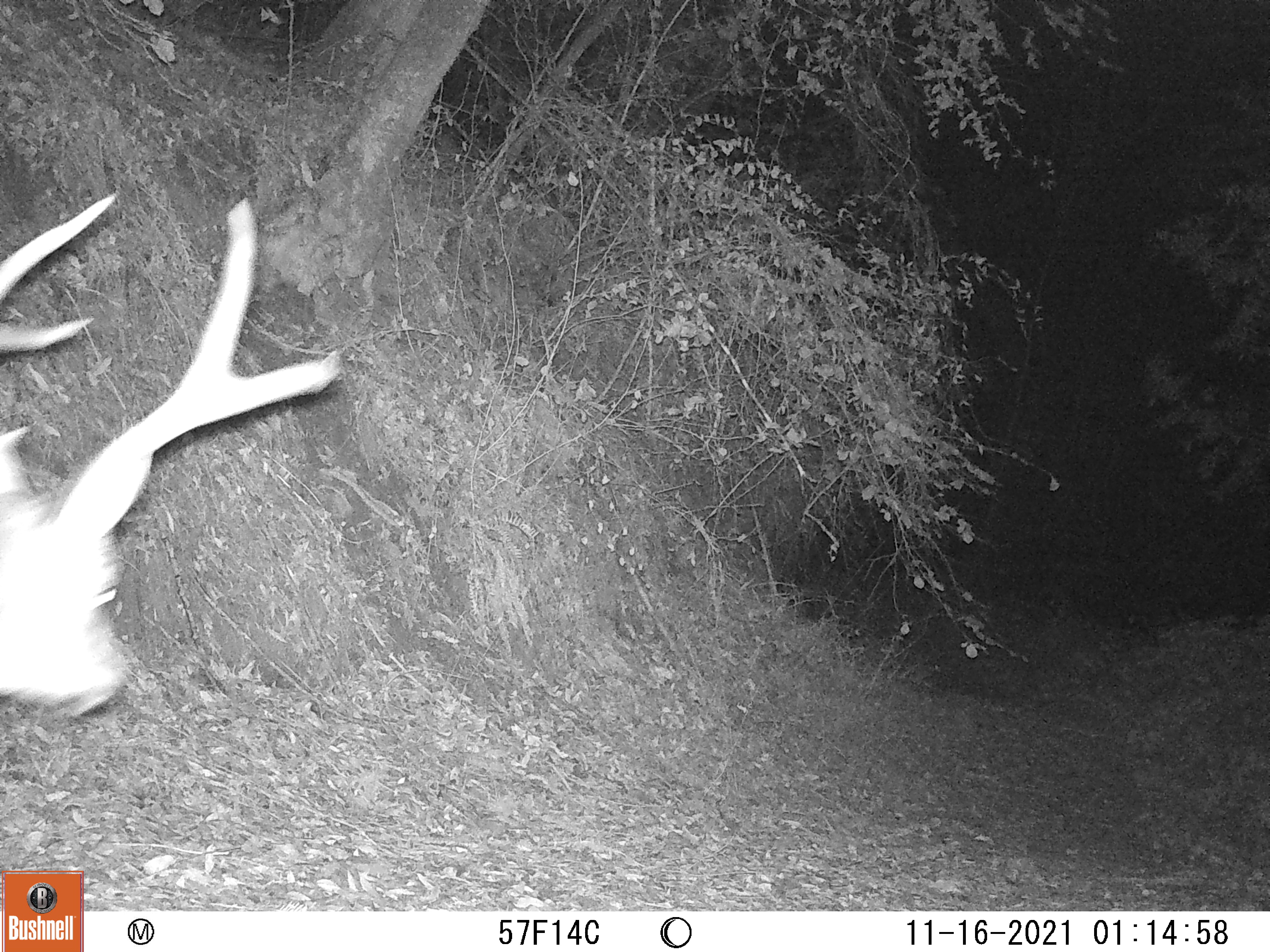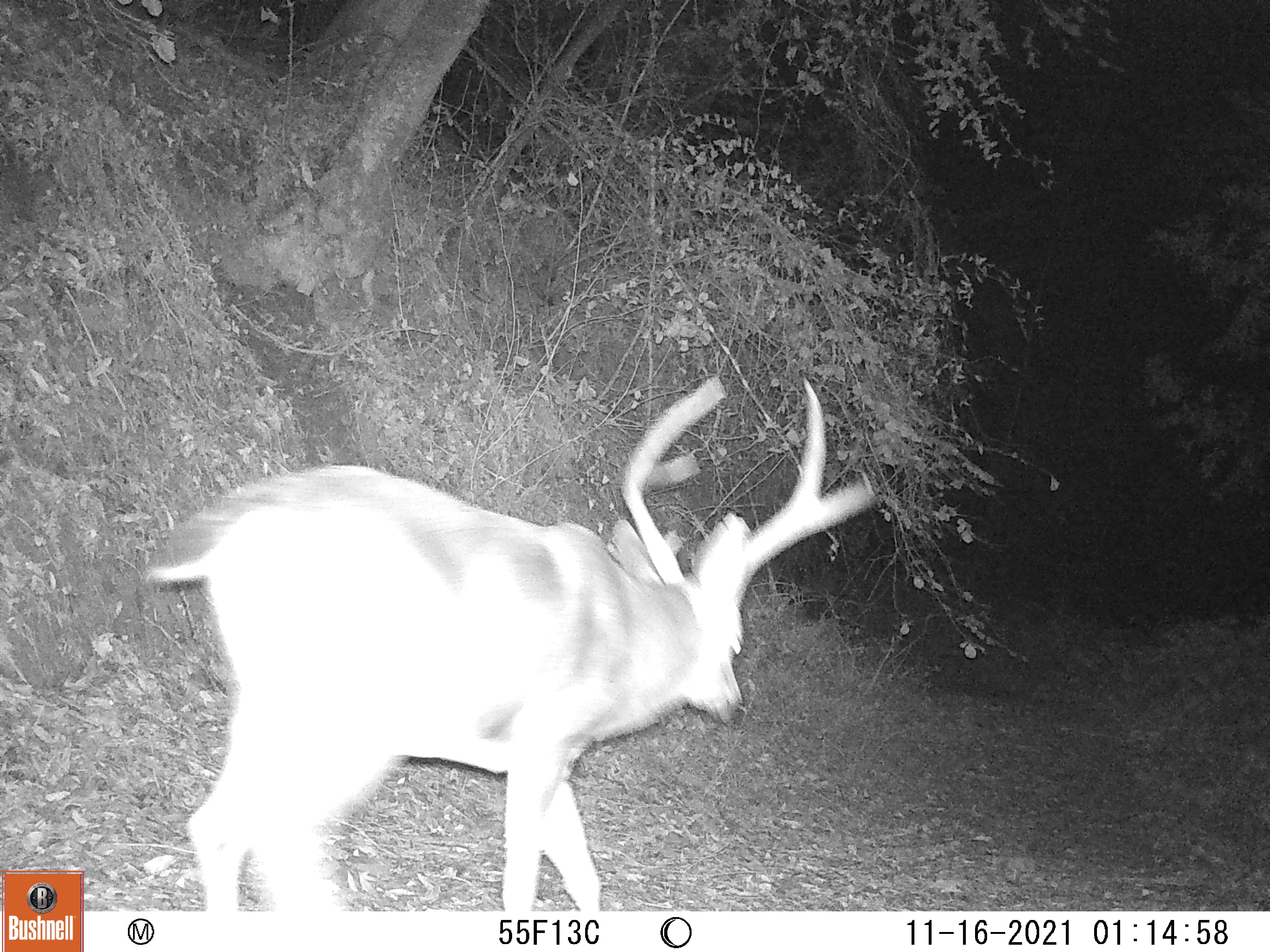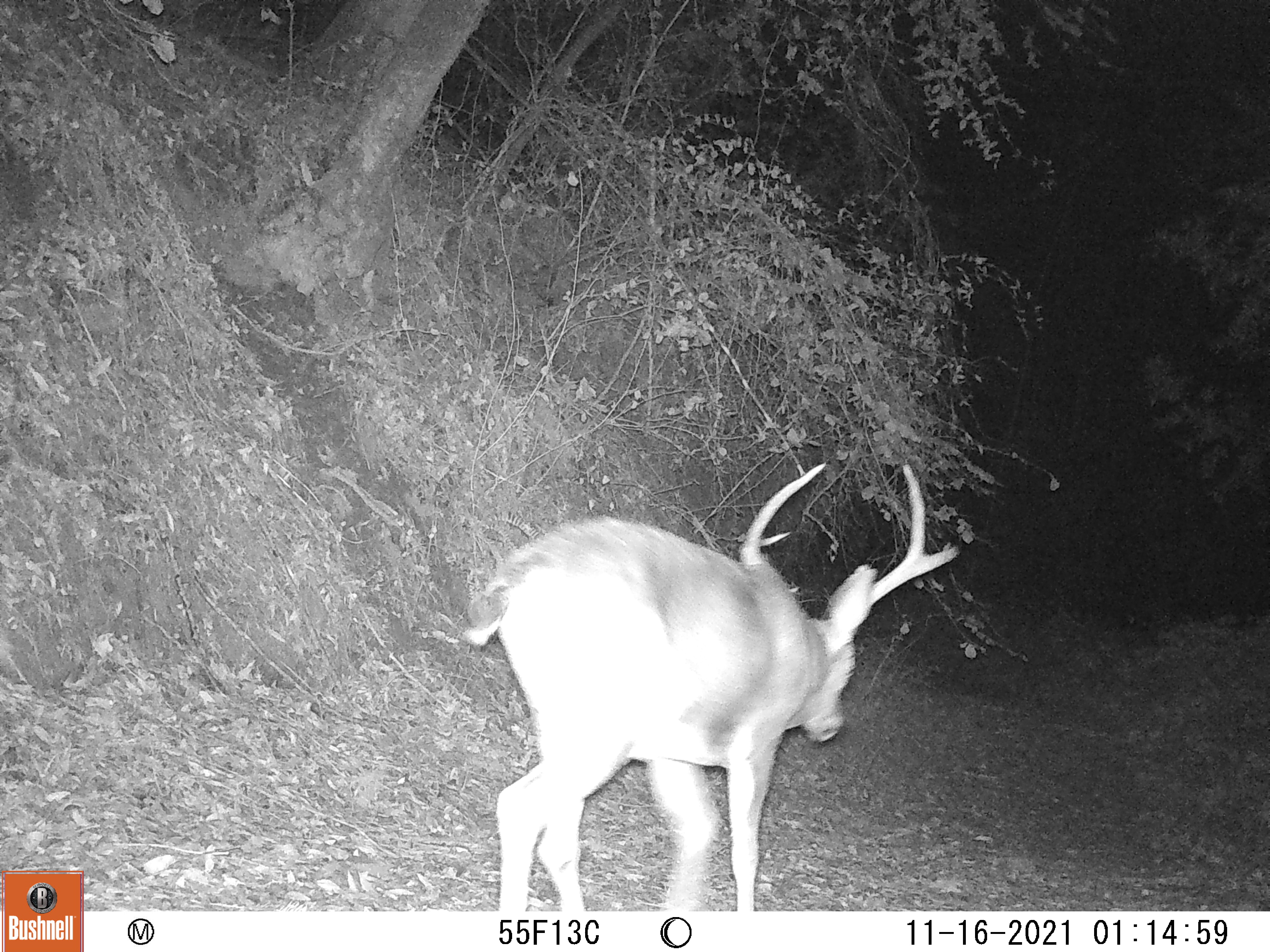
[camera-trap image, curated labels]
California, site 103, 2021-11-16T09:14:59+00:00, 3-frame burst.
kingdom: Animalia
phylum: Chordata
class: Mammalia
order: Artiodactyla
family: Cervidae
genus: Odocoileus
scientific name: Odocoileus hemionus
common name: mule deer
Mule deer (Odocoileus hemionus).